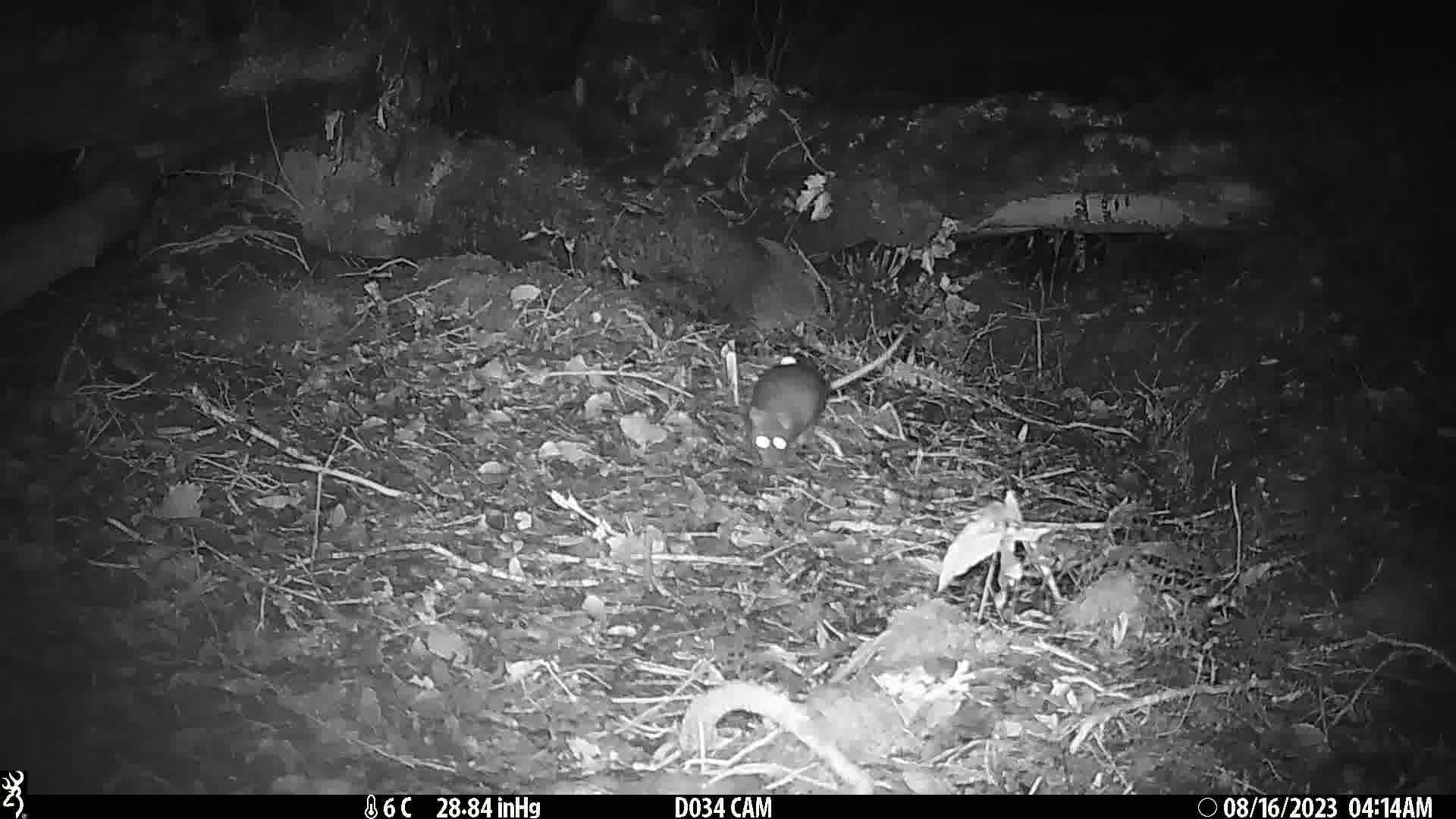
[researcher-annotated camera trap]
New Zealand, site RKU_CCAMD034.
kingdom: Animalia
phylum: Chordata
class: Mammalia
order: Rodentia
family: Muridae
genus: Rattus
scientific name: Rattus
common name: rat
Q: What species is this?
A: Rat (Rattus).